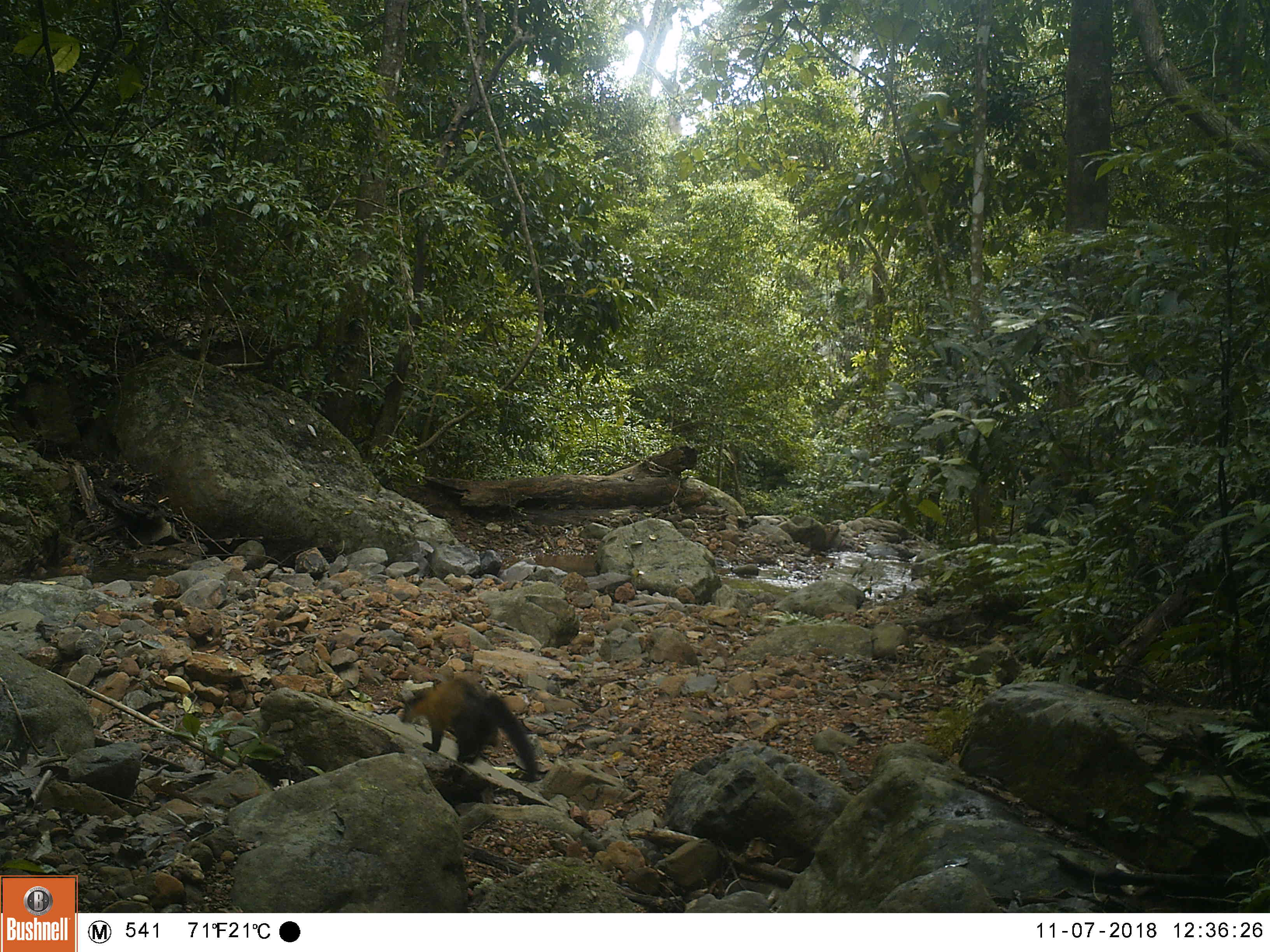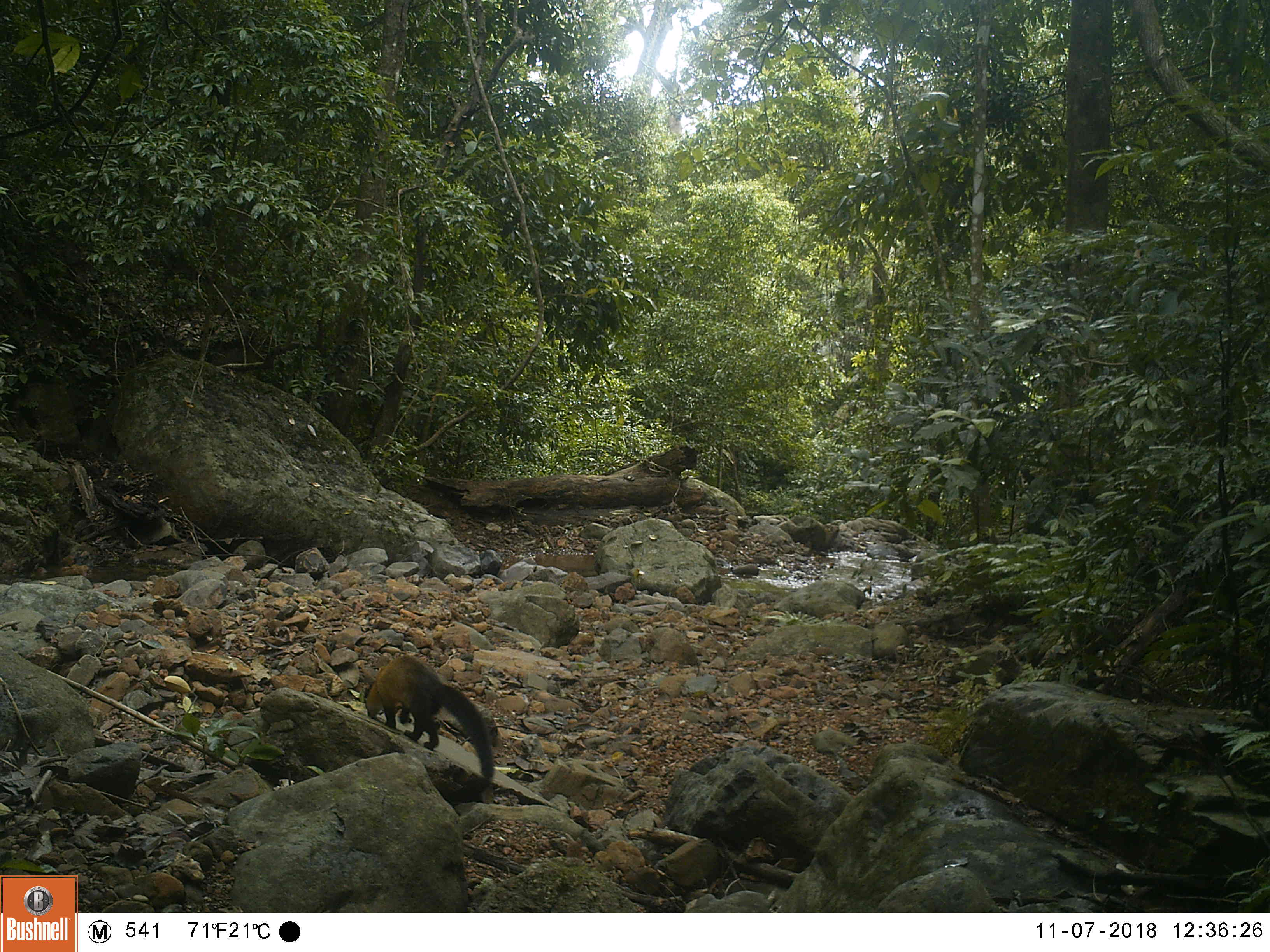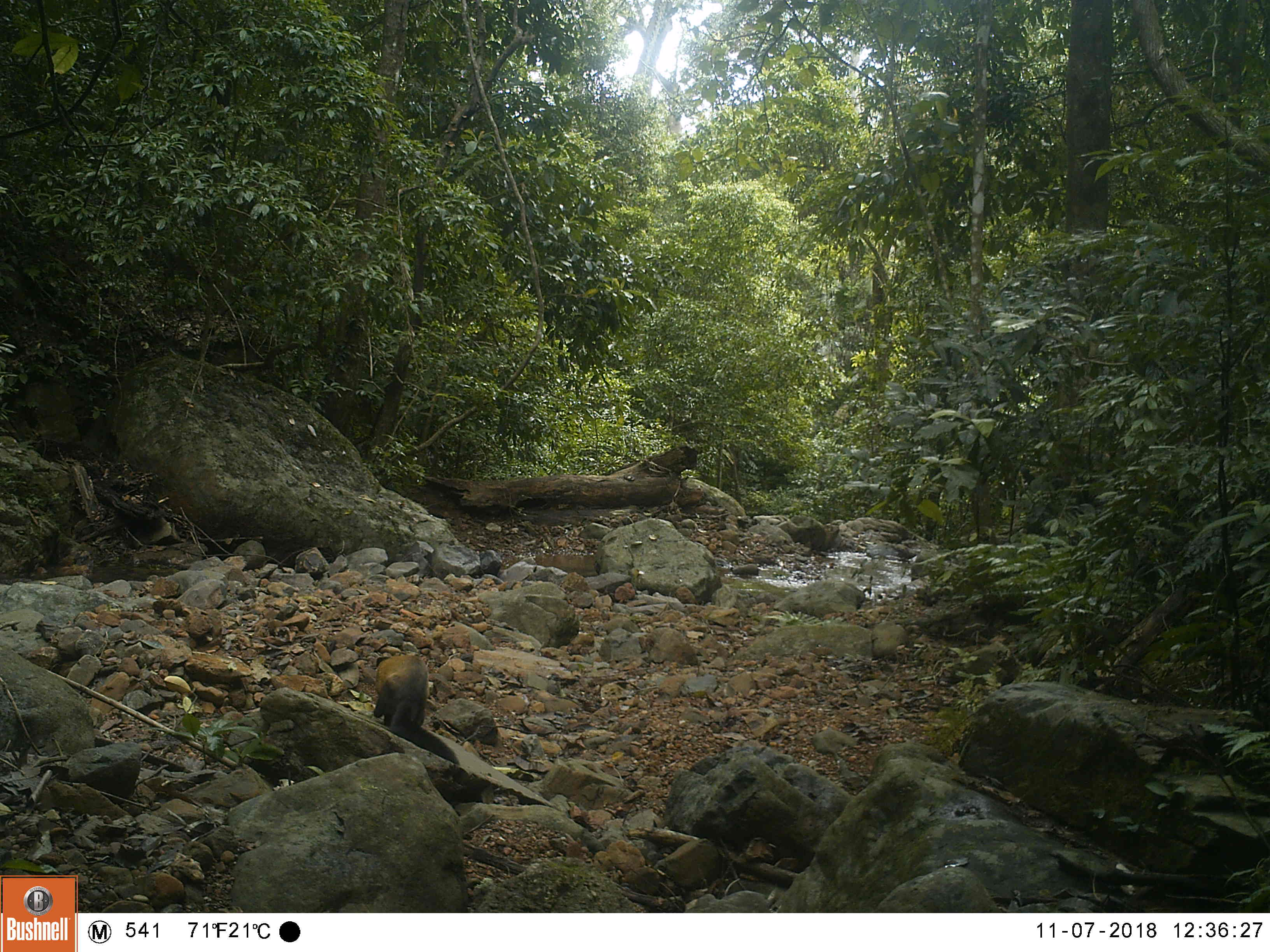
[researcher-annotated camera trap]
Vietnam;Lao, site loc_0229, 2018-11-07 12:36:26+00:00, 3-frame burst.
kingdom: Animalia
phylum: Chordata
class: Mammalia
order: Carnivora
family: Mustelidae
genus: Martes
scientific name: Martes flavigula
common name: yellow-throated marten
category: yellow throated marten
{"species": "yellow throated marten (yellow-throated marten) (Martes flavigula)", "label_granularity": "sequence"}